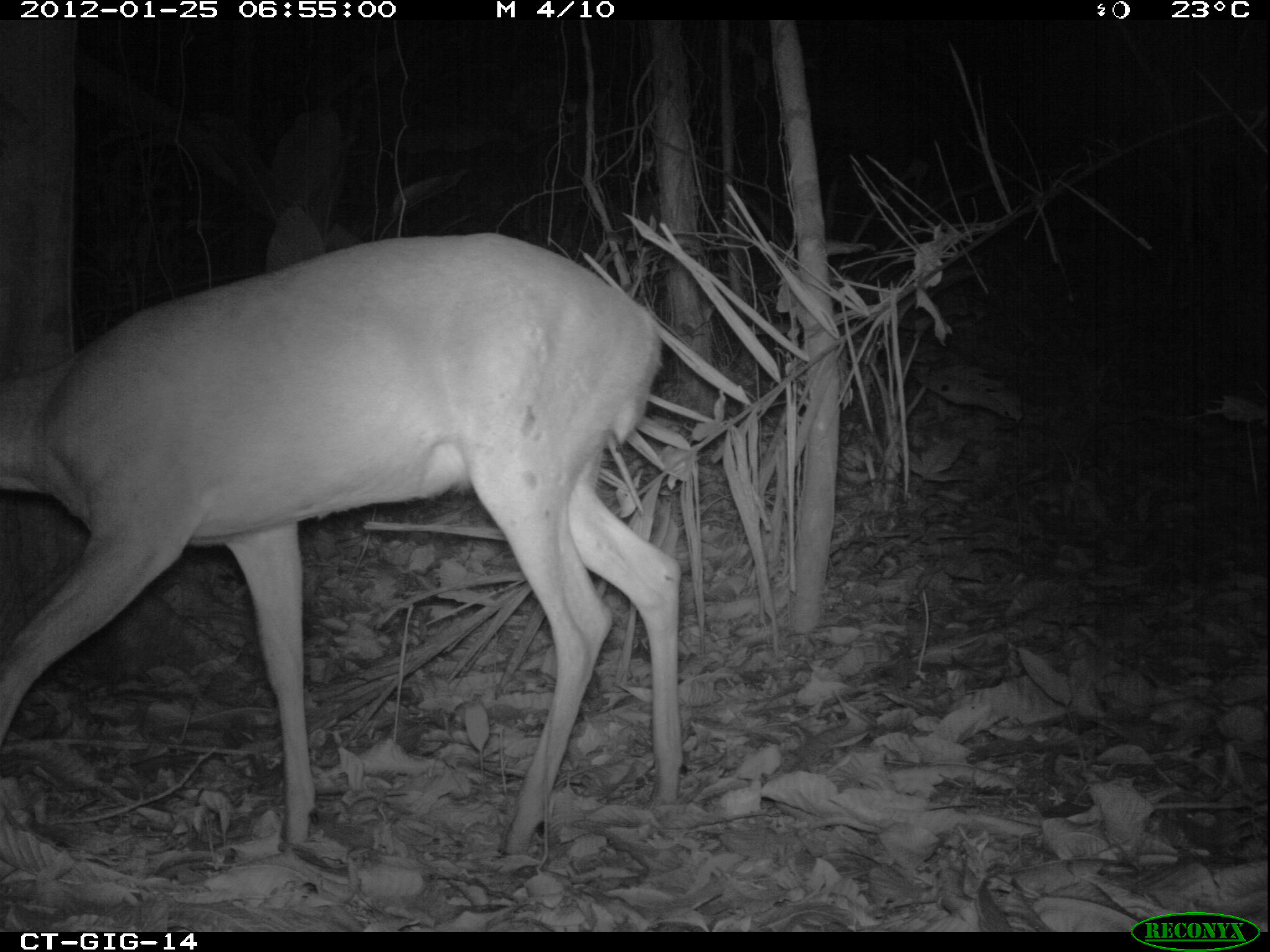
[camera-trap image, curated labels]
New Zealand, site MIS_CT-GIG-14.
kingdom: Animalia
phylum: Chordata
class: Mammalia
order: Artiodactyla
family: Cervidae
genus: Odocoileus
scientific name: Odocoileus virginianus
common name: white-tailed deer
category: white tailed deer